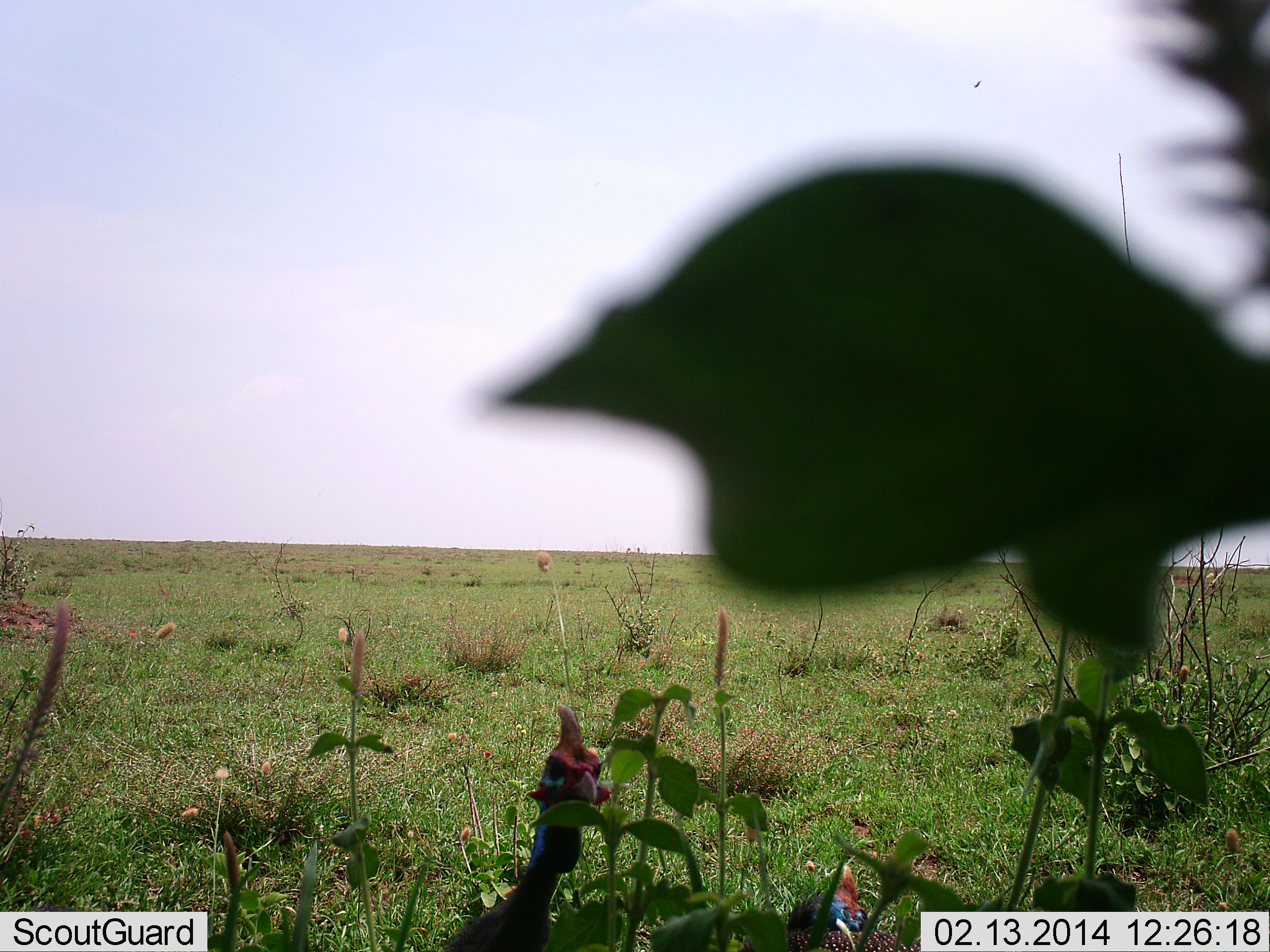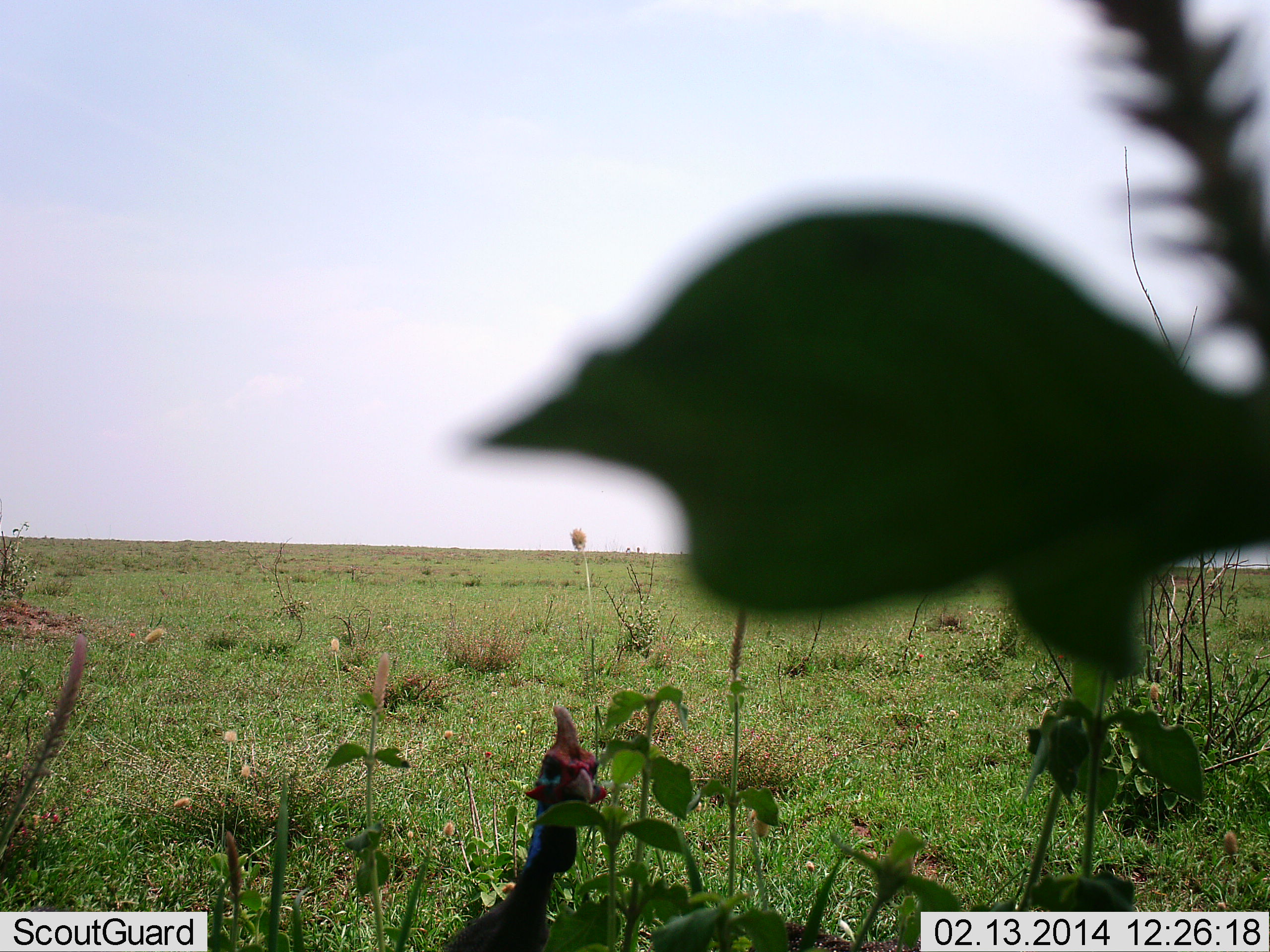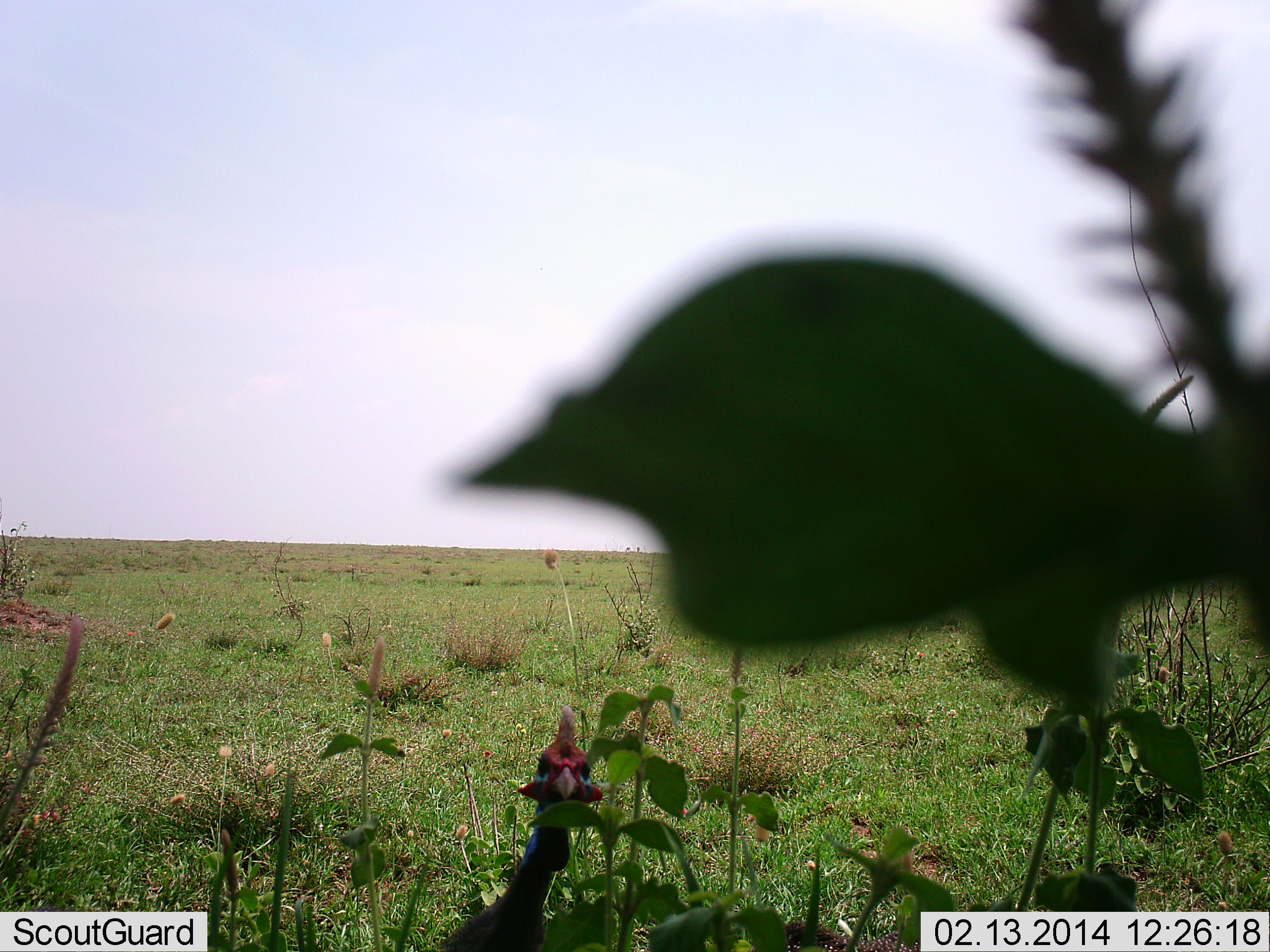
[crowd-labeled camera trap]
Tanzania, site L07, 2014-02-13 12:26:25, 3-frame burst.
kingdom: Animalia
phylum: Chordata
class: Aves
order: Galliformes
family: Numididae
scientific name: Numididae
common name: guinea fowl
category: guineafowl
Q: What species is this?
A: Guineafowl (guinea fowl) (Numididae).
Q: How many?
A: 1.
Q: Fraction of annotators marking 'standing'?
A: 100%.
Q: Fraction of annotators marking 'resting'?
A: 0%.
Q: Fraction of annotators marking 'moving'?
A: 0%.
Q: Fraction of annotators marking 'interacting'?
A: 0%.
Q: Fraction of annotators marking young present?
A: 0%.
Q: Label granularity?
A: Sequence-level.